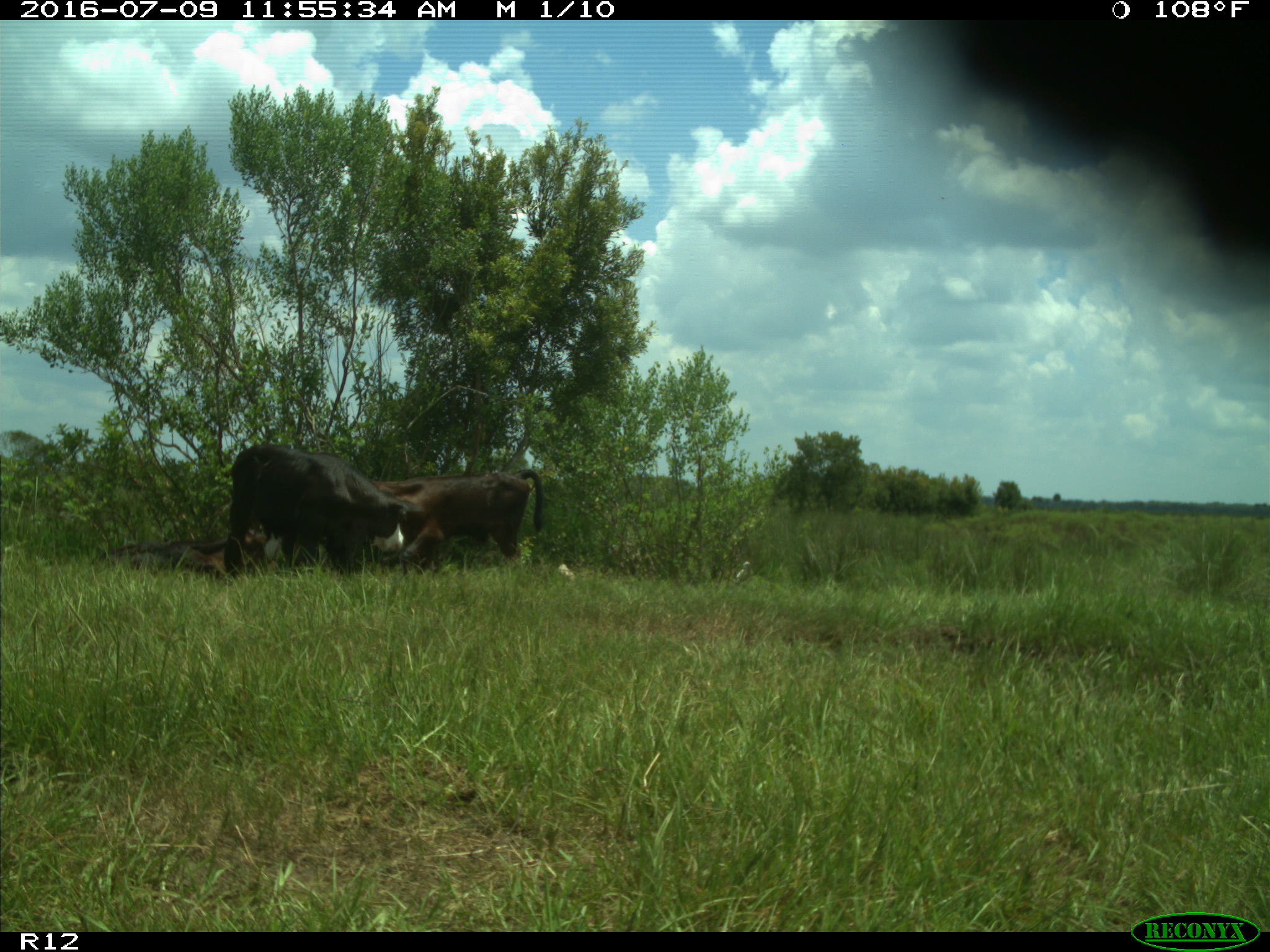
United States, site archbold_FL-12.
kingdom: Animalia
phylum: Chordata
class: Mammalia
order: Artiodactyla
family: Bovidae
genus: Bos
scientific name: Bos taurus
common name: domestic cow